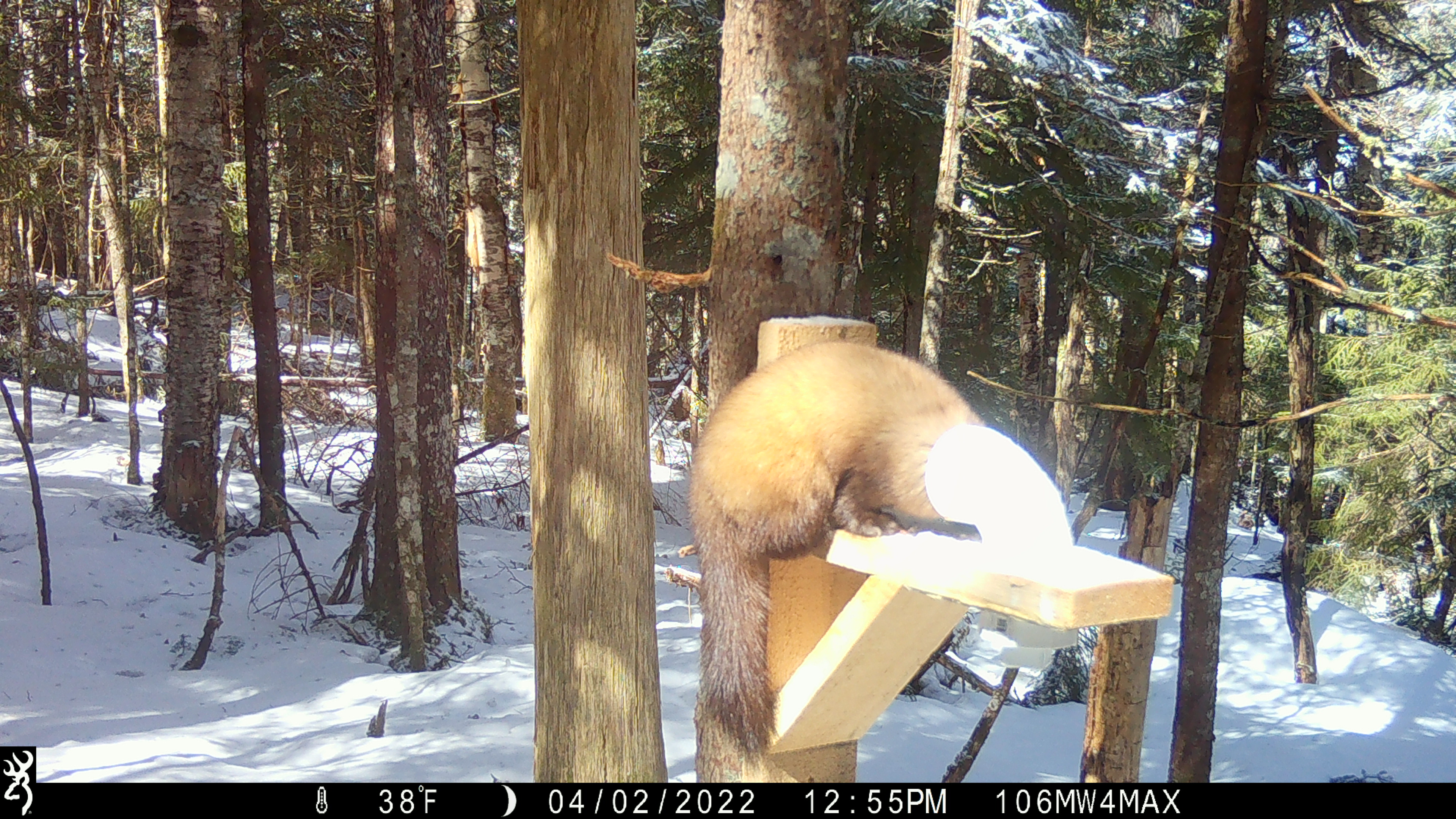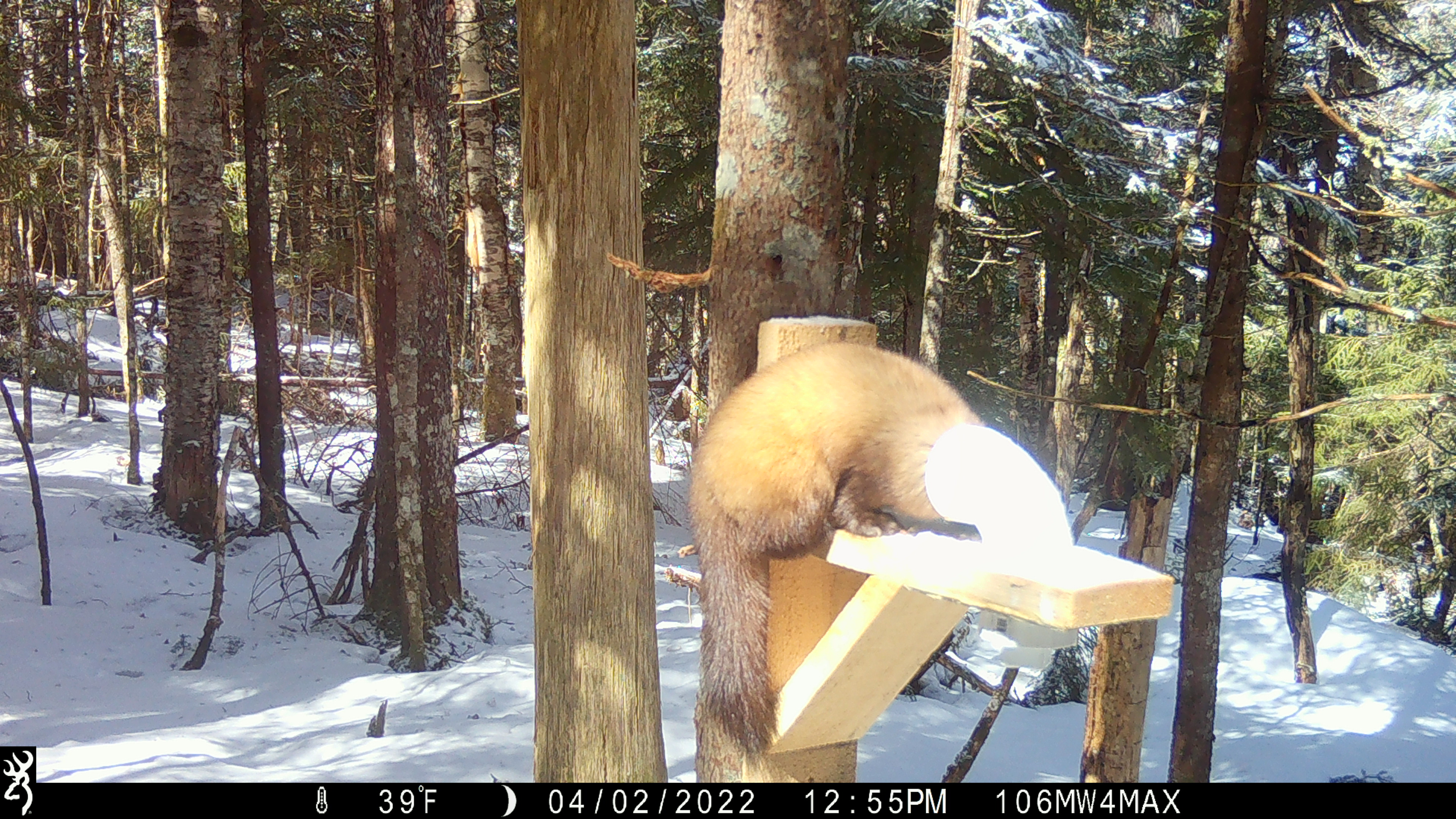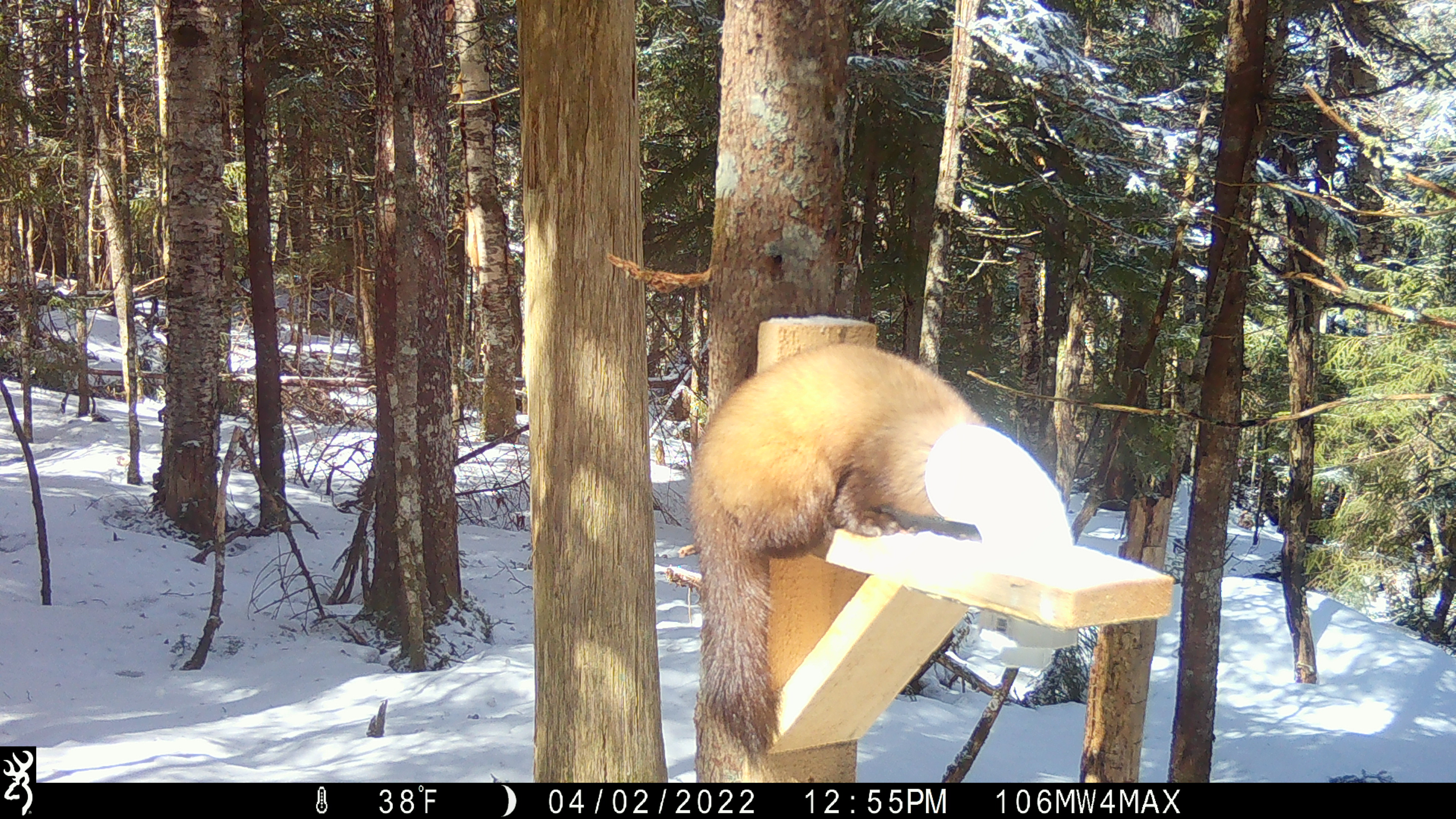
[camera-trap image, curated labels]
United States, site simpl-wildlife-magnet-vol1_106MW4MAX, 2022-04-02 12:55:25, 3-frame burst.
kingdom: Animalia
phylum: Chordata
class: Mammalia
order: Carnivora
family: Mustelidae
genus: Martes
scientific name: Martes americana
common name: american marten